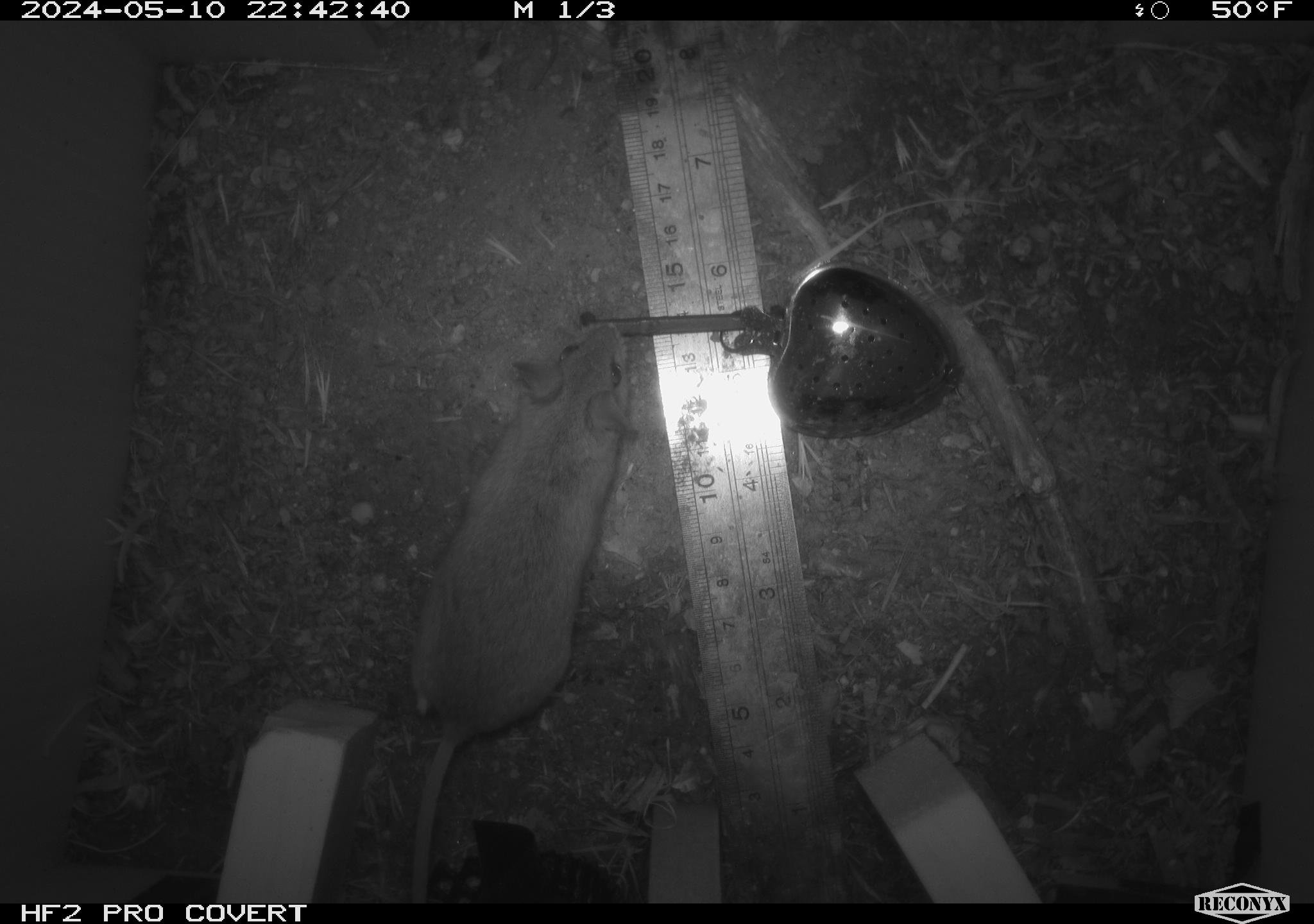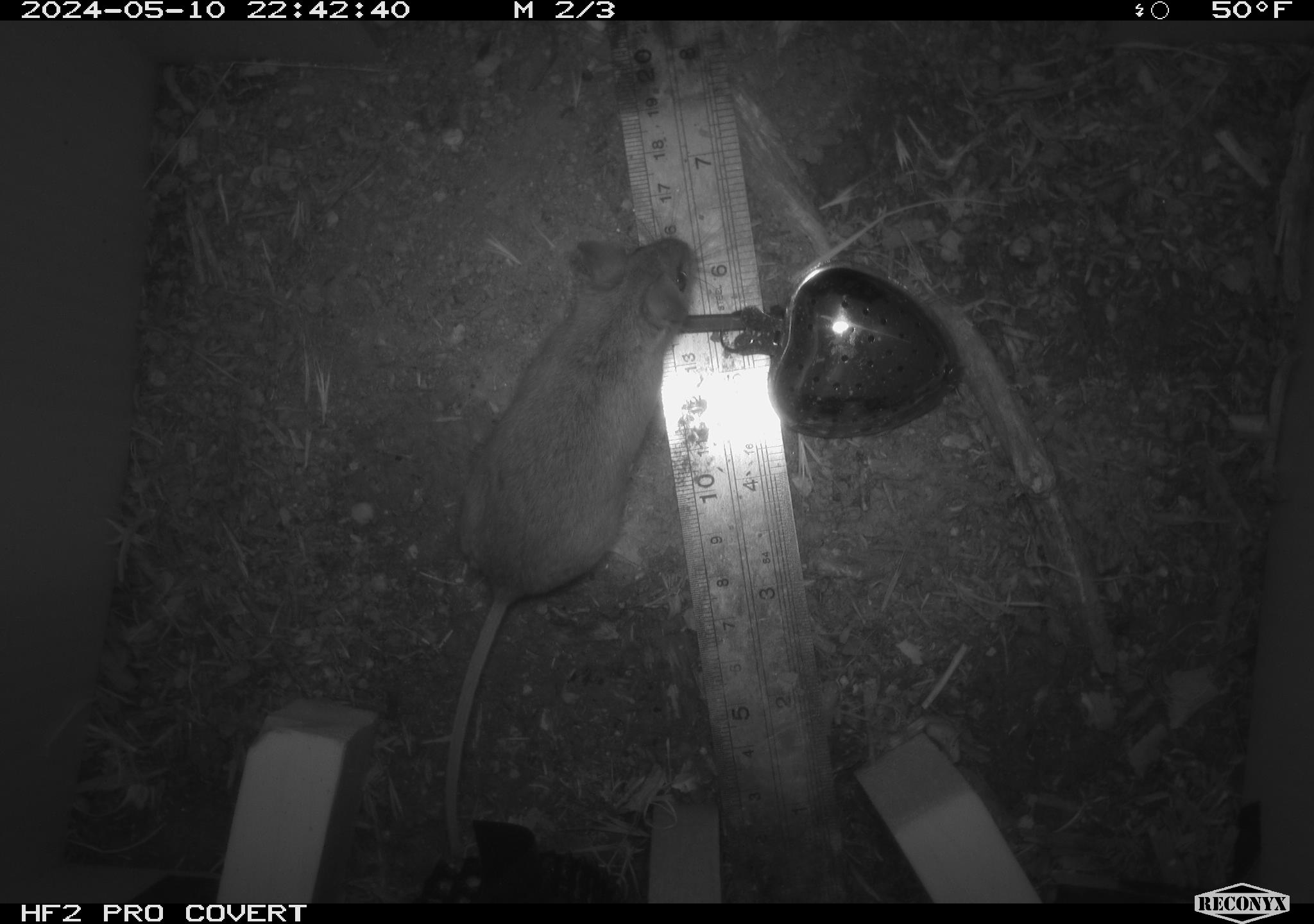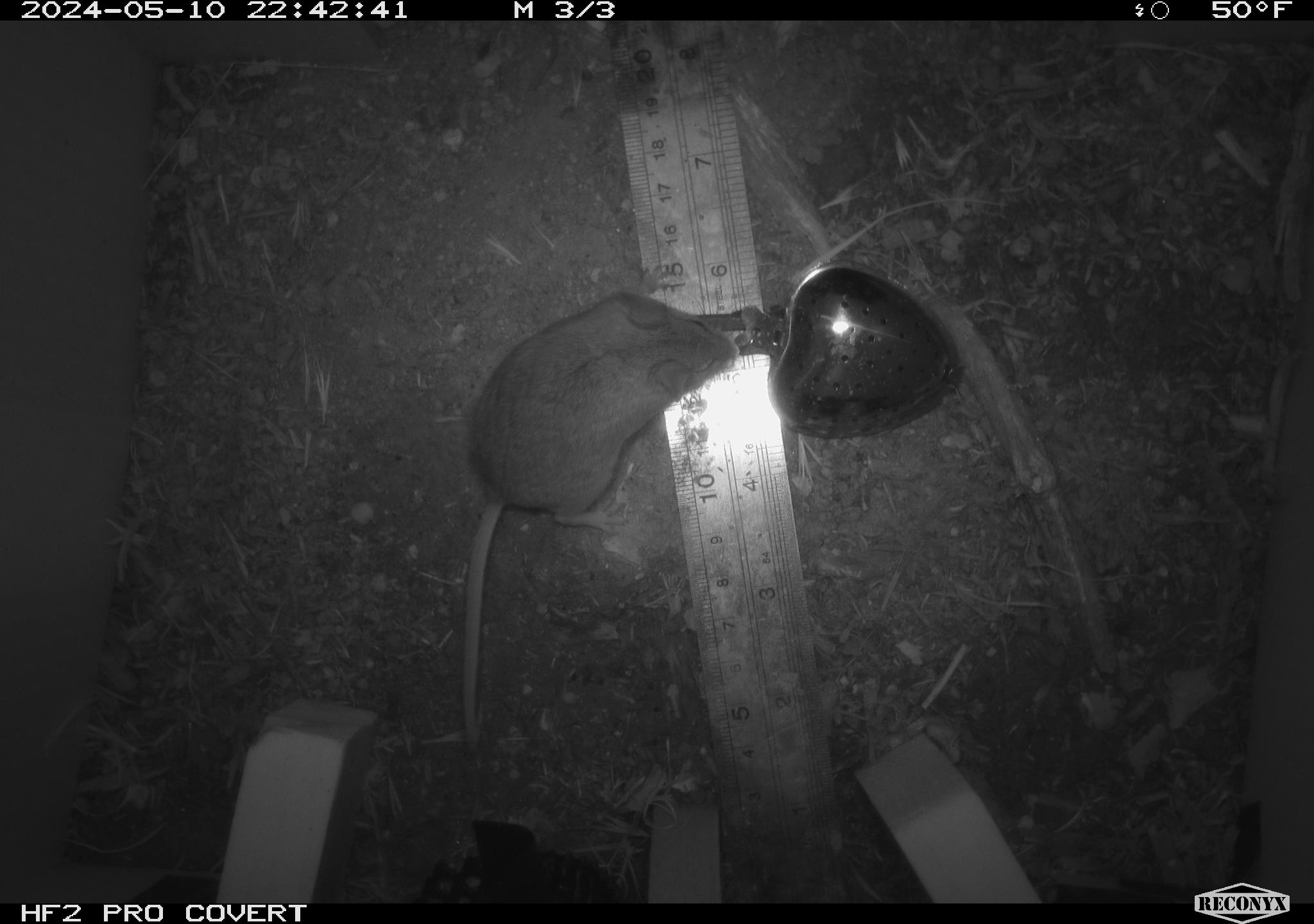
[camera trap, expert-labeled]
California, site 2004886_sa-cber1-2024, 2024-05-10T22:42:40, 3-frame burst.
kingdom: Animalia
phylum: Chordata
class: Mammalia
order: Rodentia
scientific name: Rodentia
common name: mouse species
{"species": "mouse species (Rodentia)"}